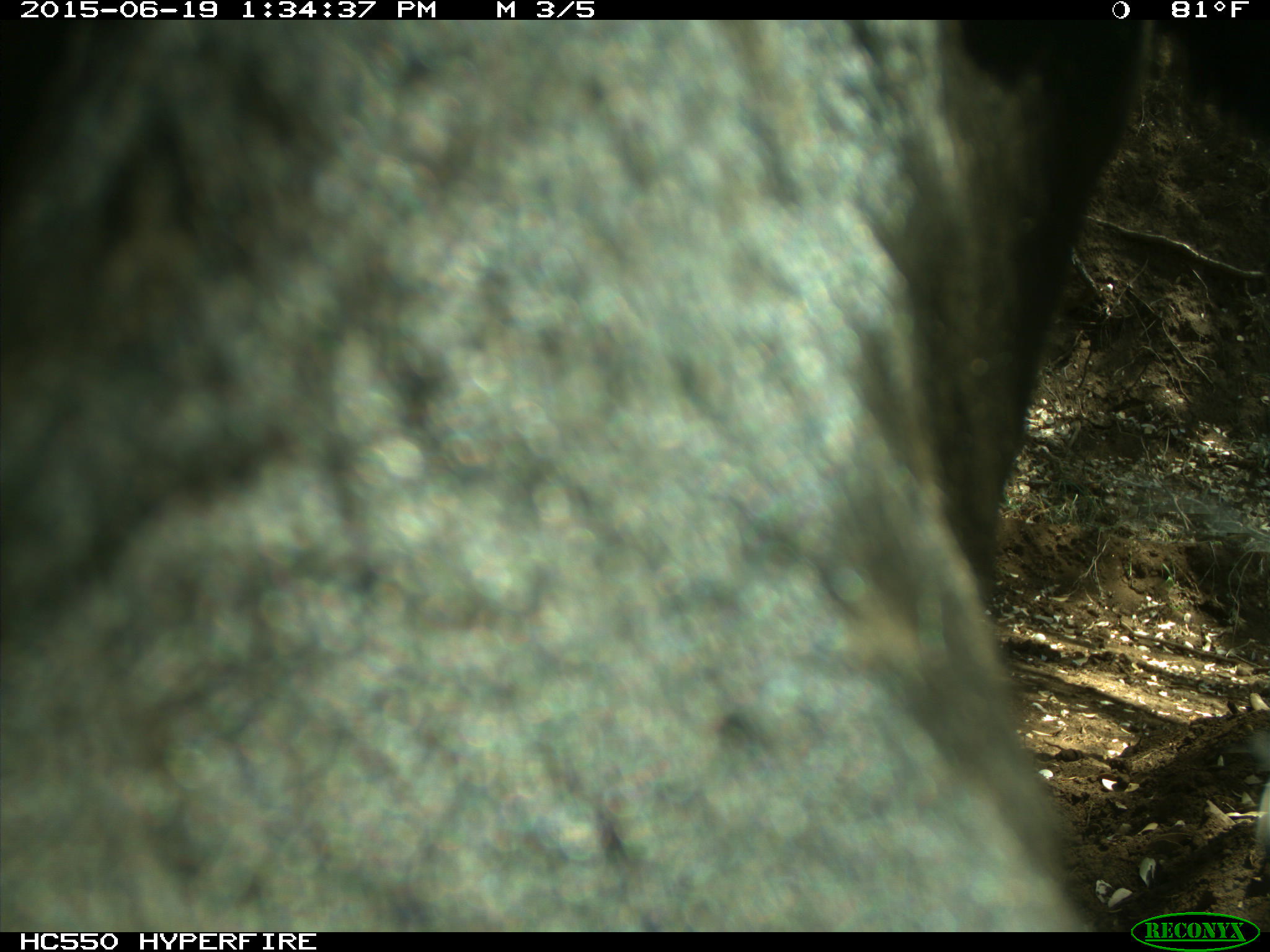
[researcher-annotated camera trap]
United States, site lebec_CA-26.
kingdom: Animalia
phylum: Chordata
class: Mammalia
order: Artiodactyla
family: Bovidae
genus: Bos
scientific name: Bos taurus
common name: domestic cow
Bos taurus (domestic cow).